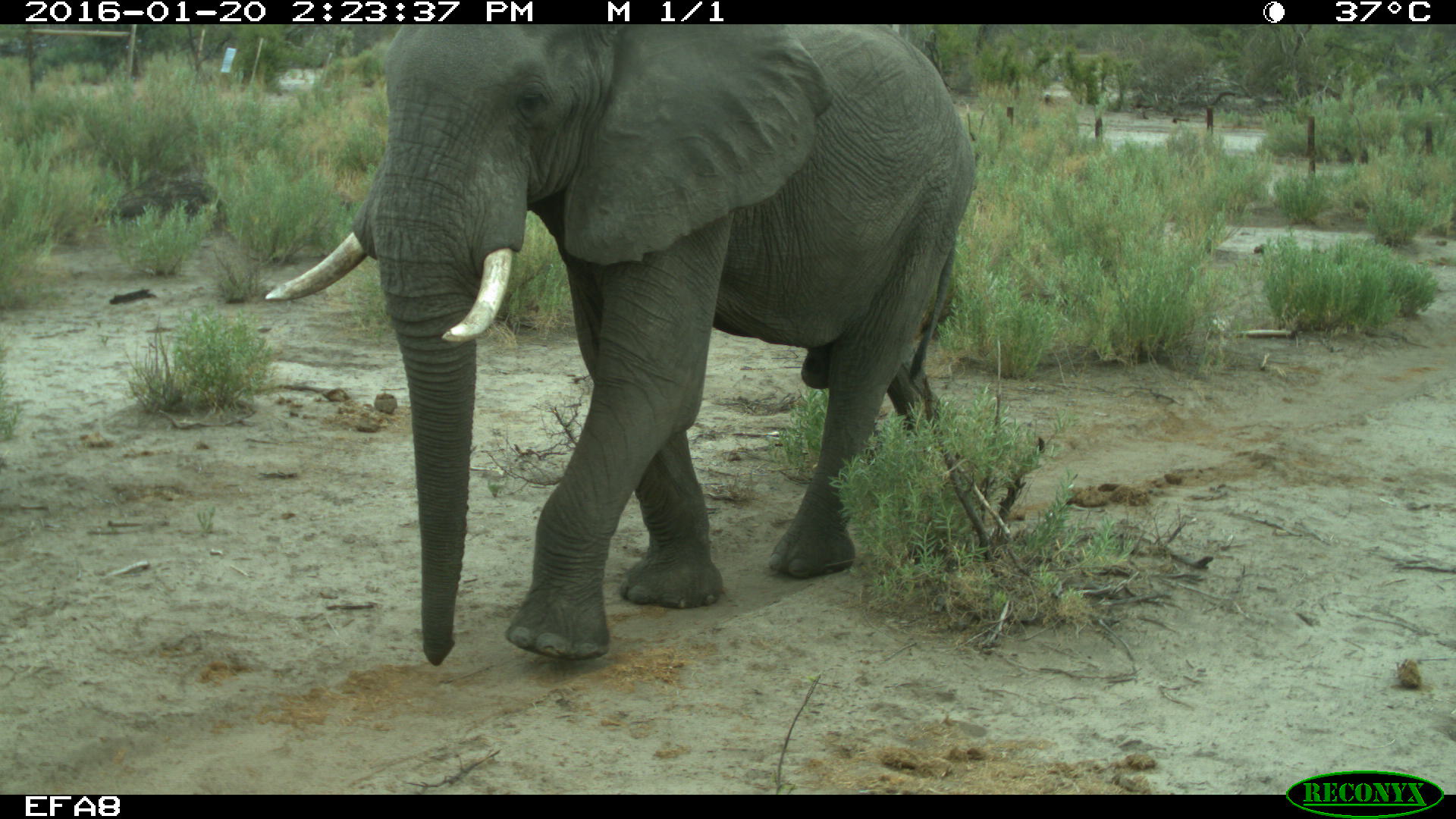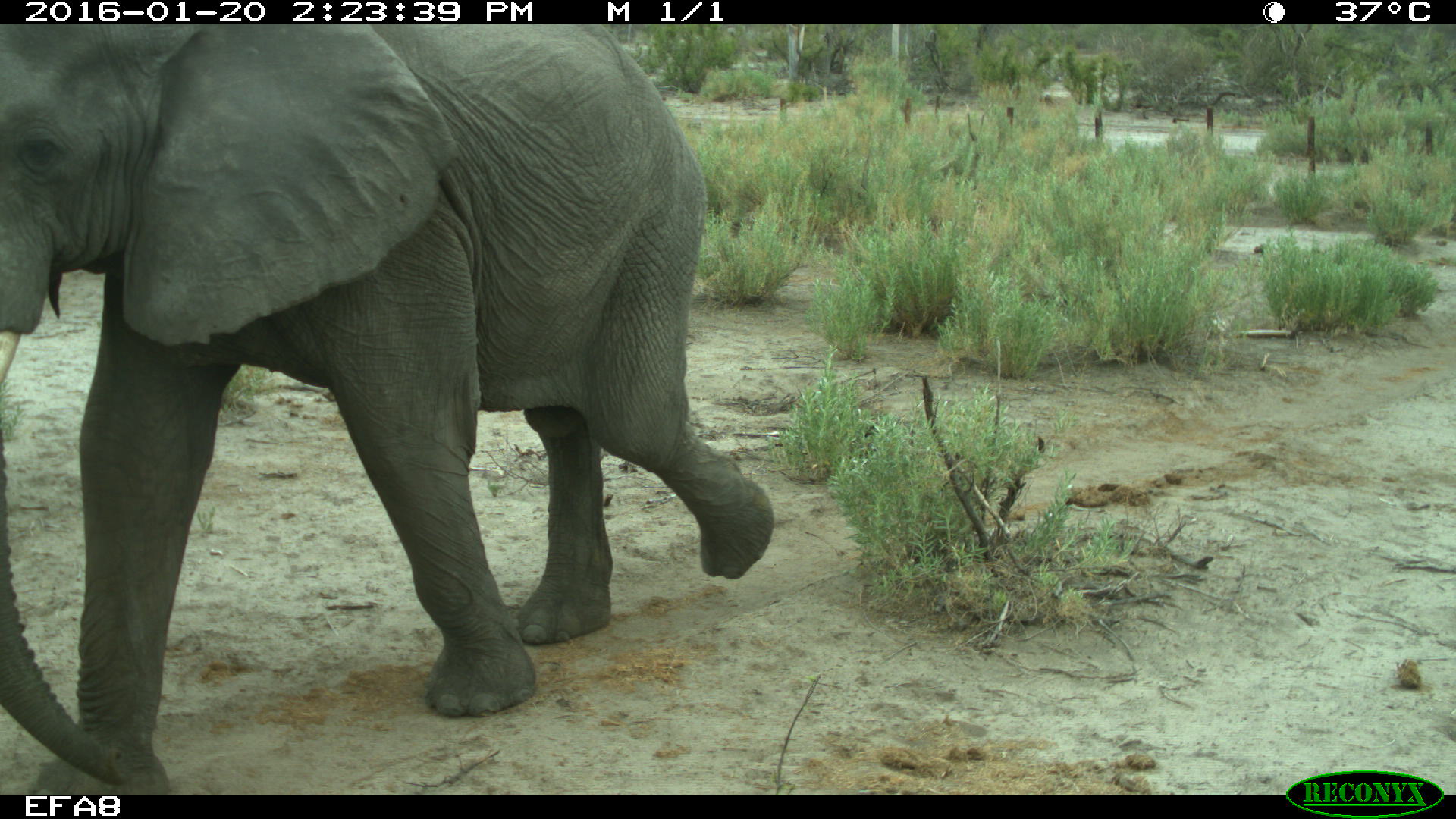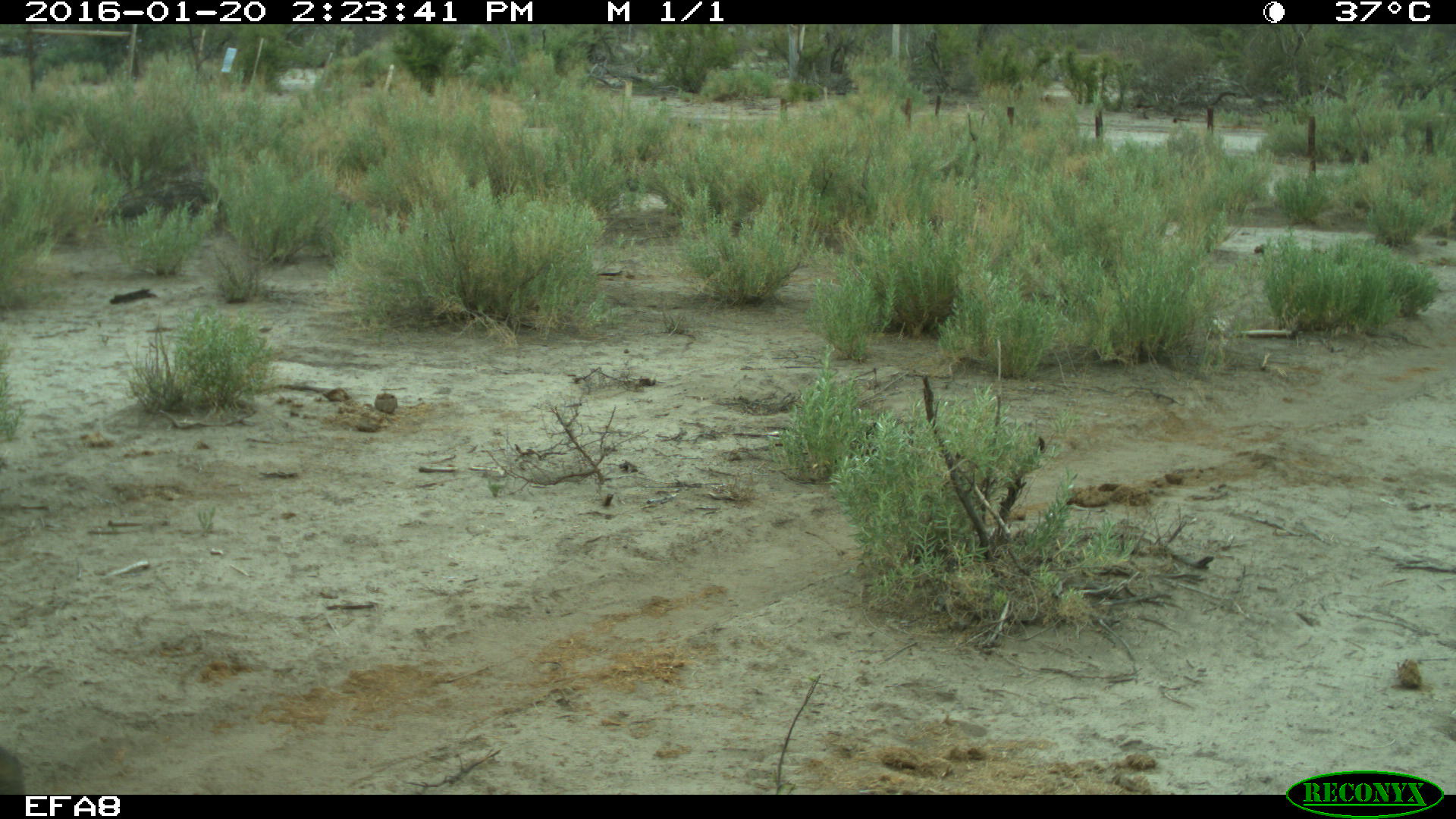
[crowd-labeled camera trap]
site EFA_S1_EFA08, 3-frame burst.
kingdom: Animalia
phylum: Chordata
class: Mammalia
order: Proboscidea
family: Elephantidae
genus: Loxodonta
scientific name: Loxodonta africana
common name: african bush elephant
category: elephant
Elephant (african bush elephant) (Loxodonta africana), count 1. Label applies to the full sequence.